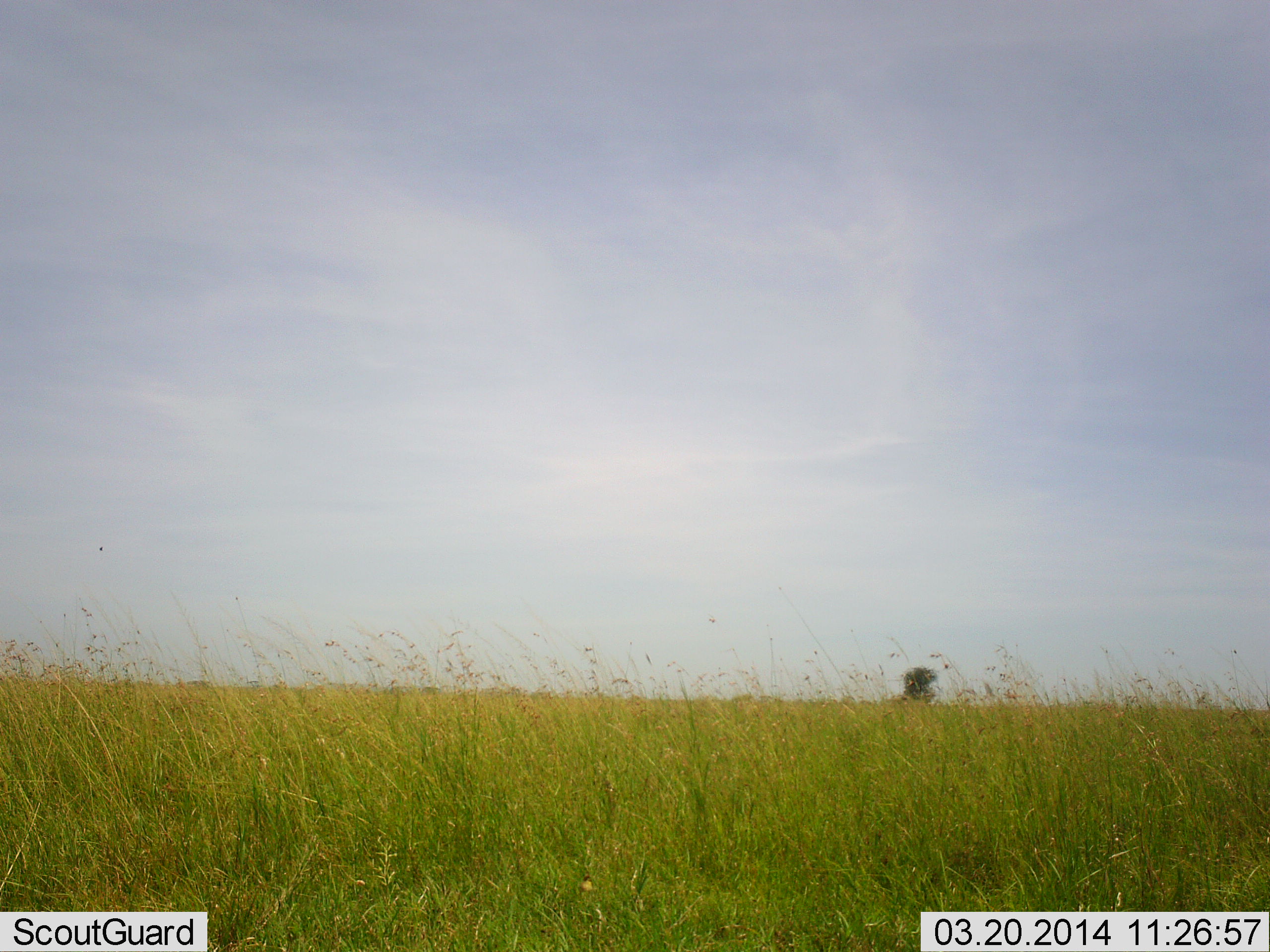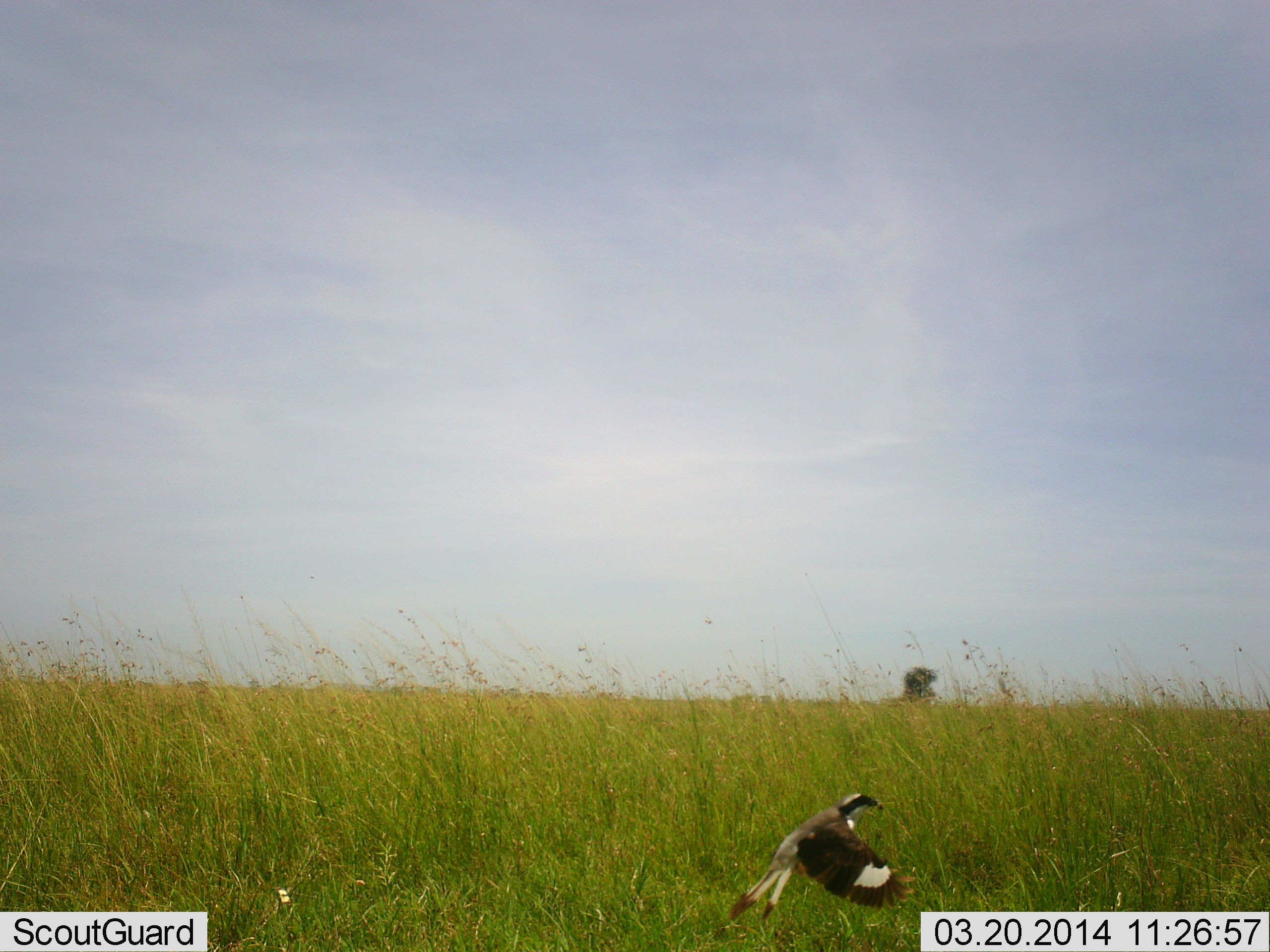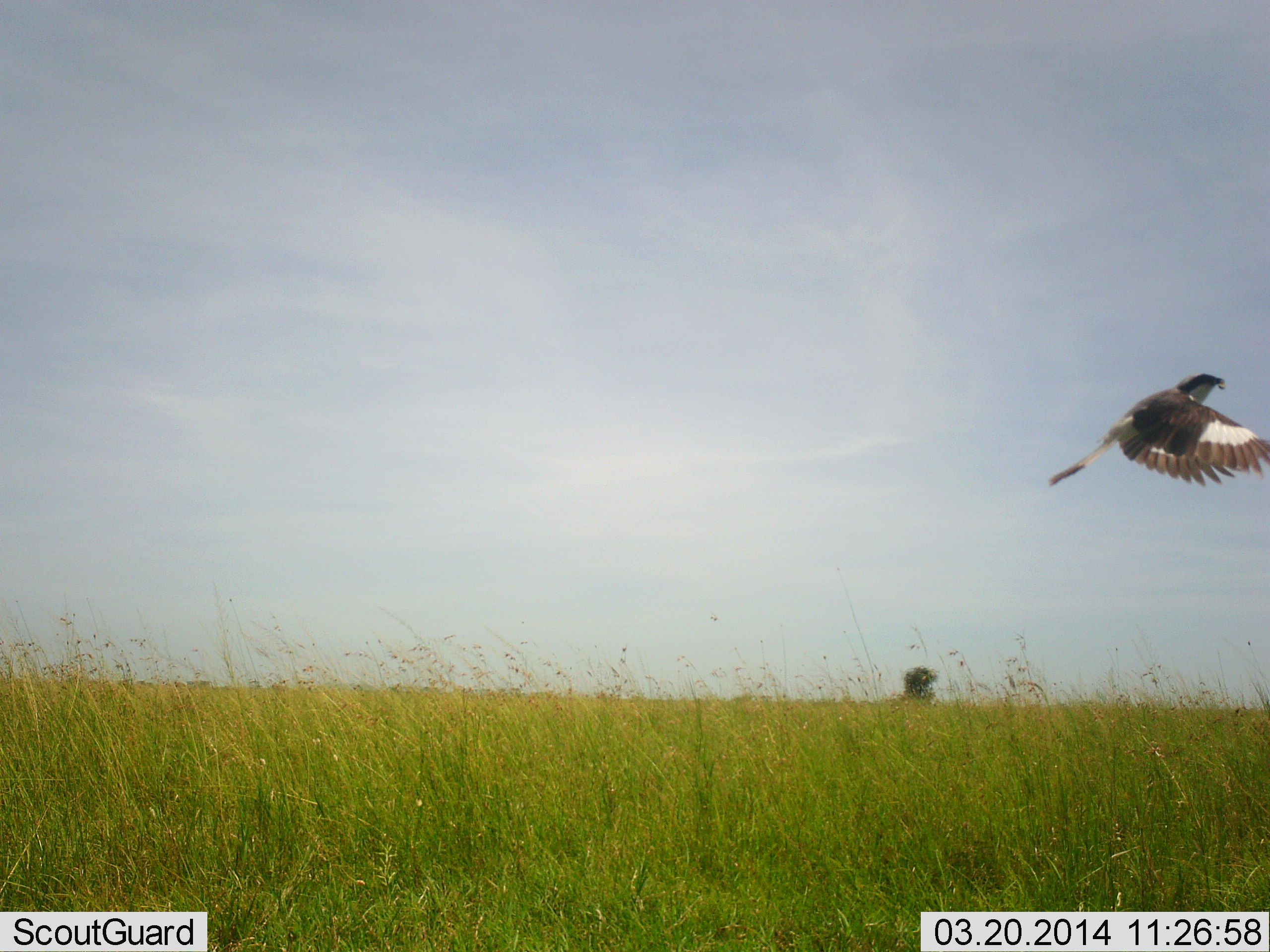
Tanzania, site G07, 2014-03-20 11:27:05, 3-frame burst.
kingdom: Animalia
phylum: Chordata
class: Aves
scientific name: Aves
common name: bird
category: otherbird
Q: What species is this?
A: Otherbird (bird) (Aves).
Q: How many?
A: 1.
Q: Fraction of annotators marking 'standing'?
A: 0%.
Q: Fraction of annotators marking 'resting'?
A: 0%.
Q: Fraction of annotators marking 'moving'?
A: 100%.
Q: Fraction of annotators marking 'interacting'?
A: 0%.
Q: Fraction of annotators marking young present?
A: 0%.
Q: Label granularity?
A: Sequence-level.